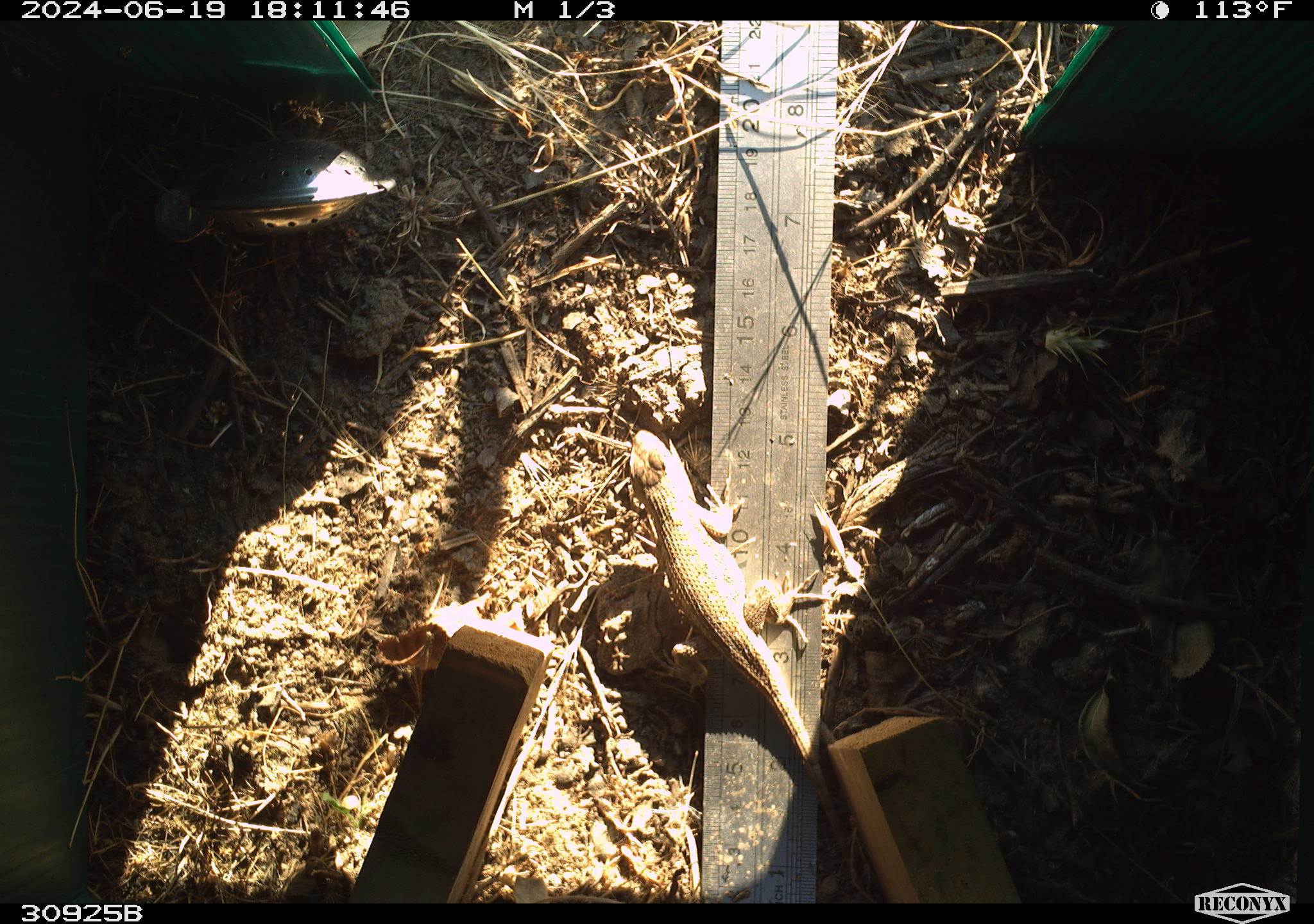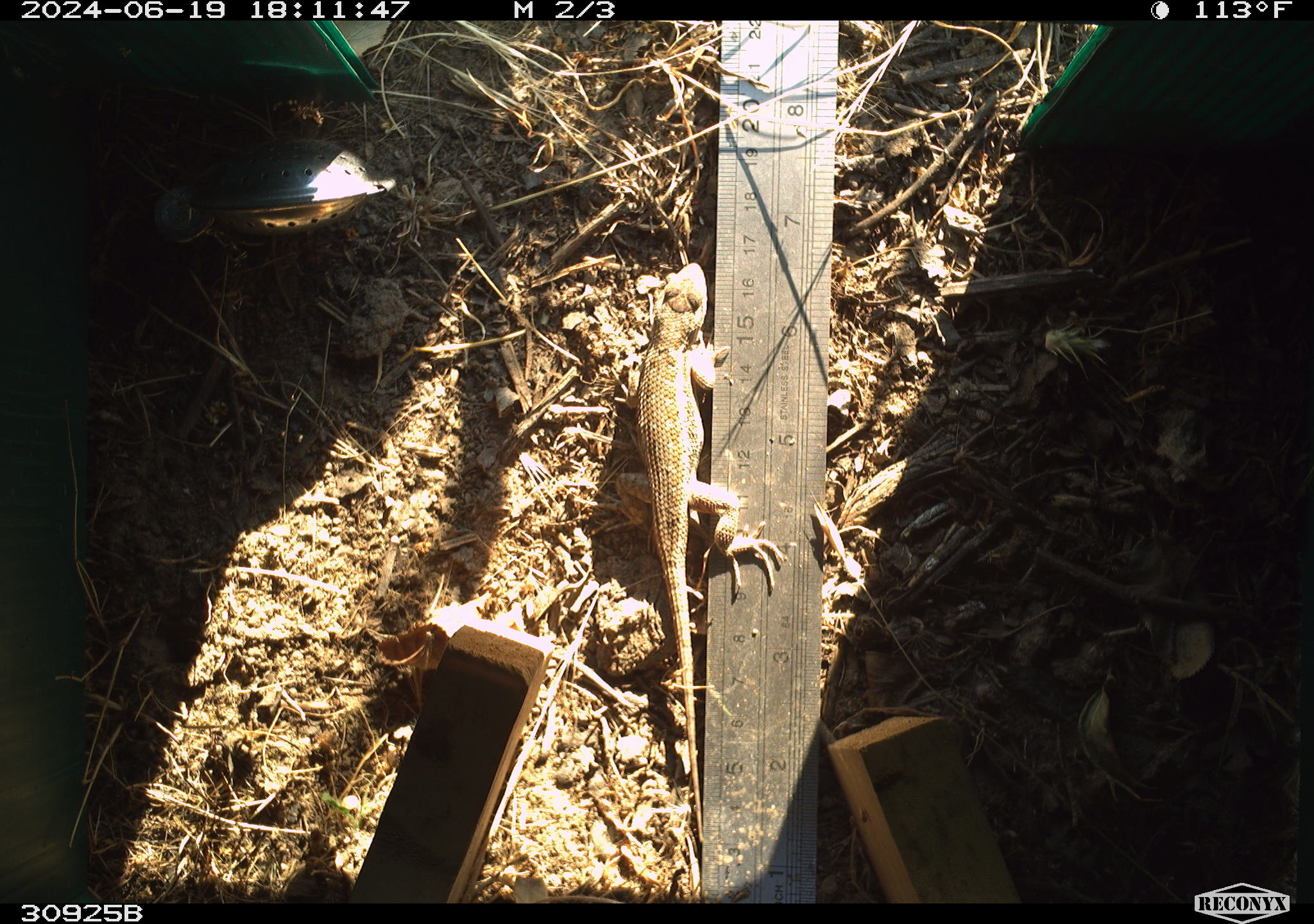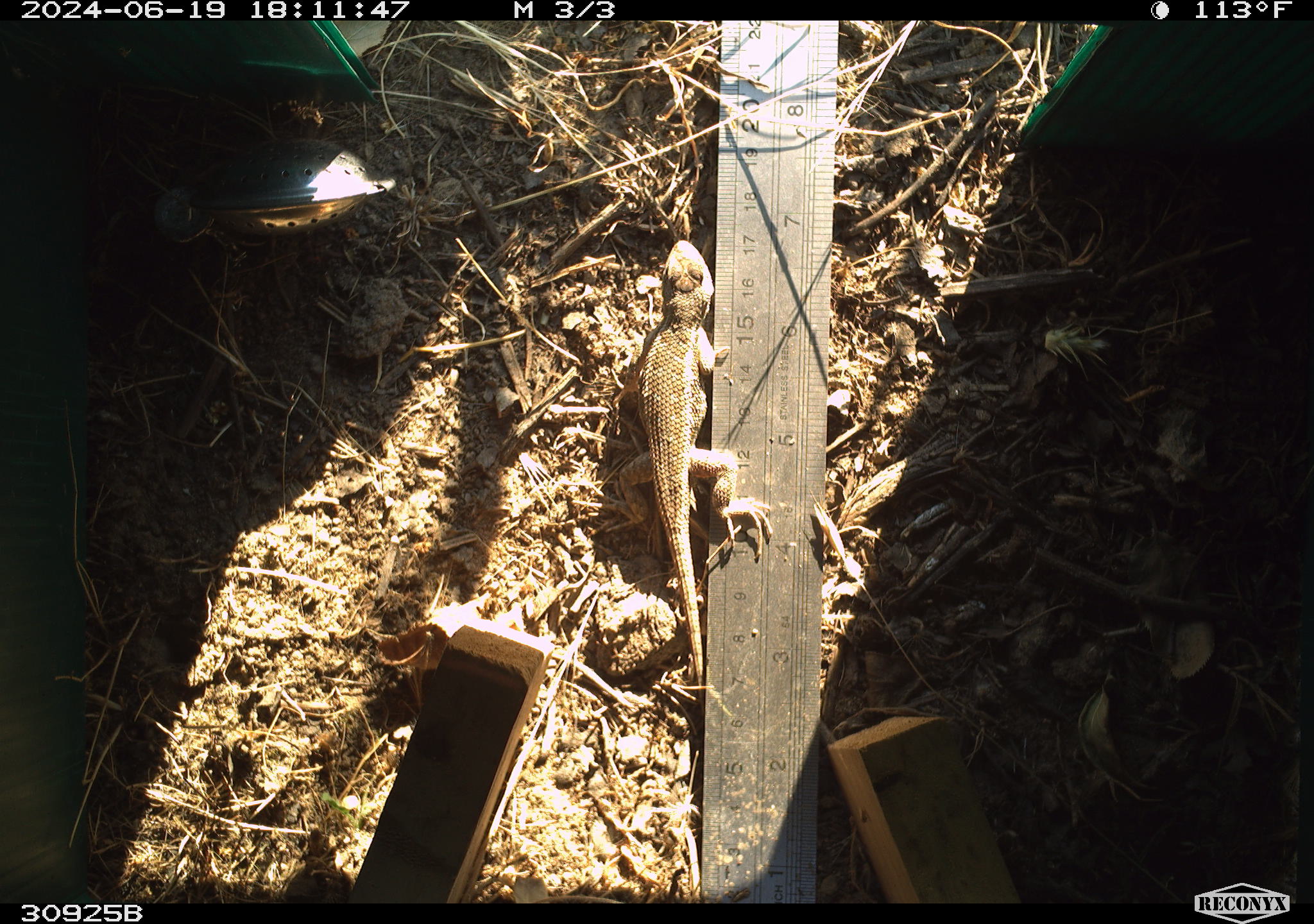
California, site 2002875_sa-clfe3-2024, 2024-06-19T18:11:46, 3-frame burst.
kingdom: Animalia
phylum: Chordata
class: Reptilia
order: Squamata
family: Phrynosomatidae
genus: Sceloporus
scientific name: Sceloporus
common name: spiny lizards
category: sceloporus species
Sceloporus species (spiny lizards) (Sceloporus).